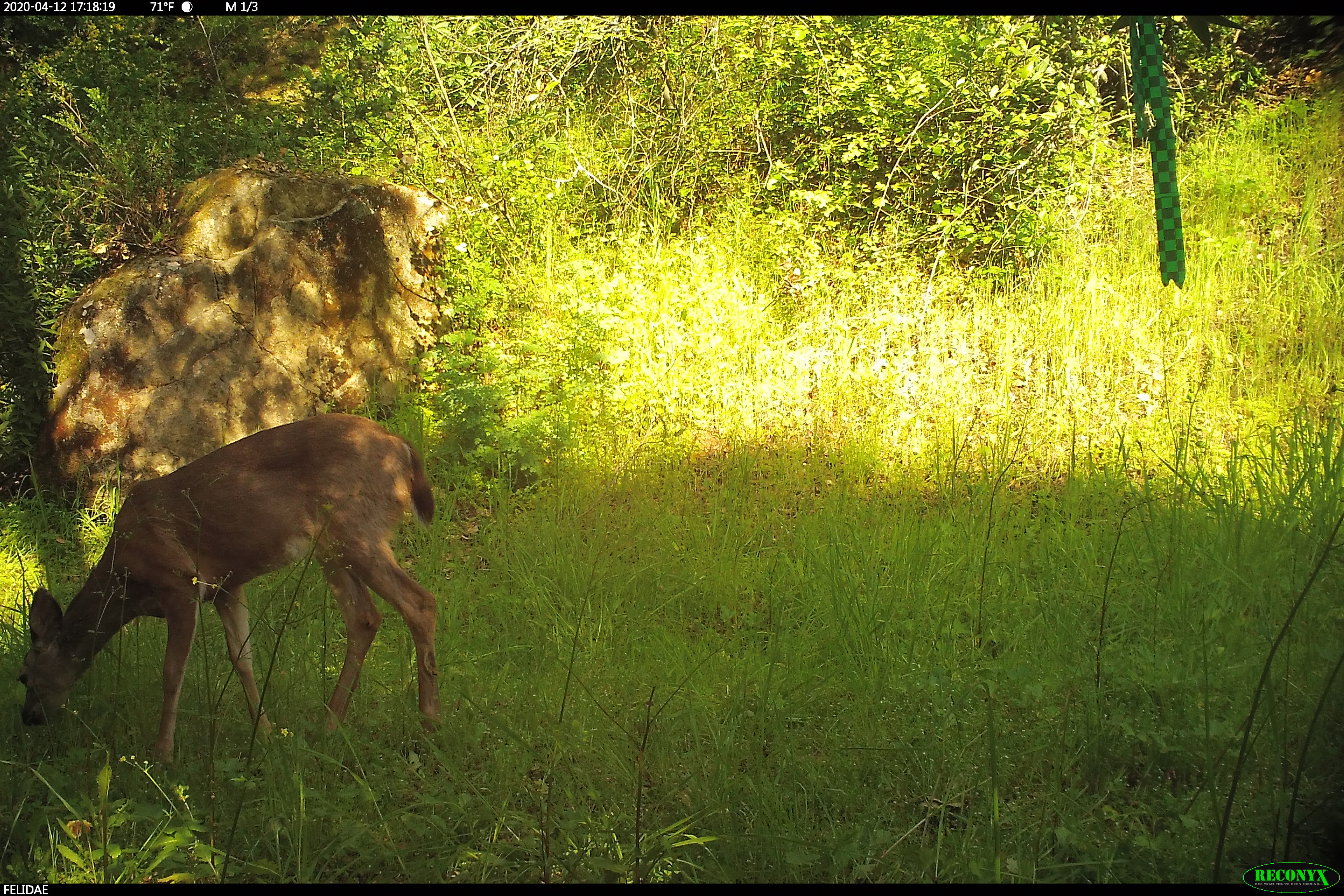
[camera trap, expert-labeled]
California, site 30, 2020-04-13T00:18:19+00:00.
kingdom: Animalia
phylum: Chordata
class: Mammalia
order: Artiodactyla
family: Cervidae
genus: Odocoileus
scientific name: Odocoileus hemionus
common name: mule deer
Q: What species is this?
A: Mule deer (Odocoileus hemionus).